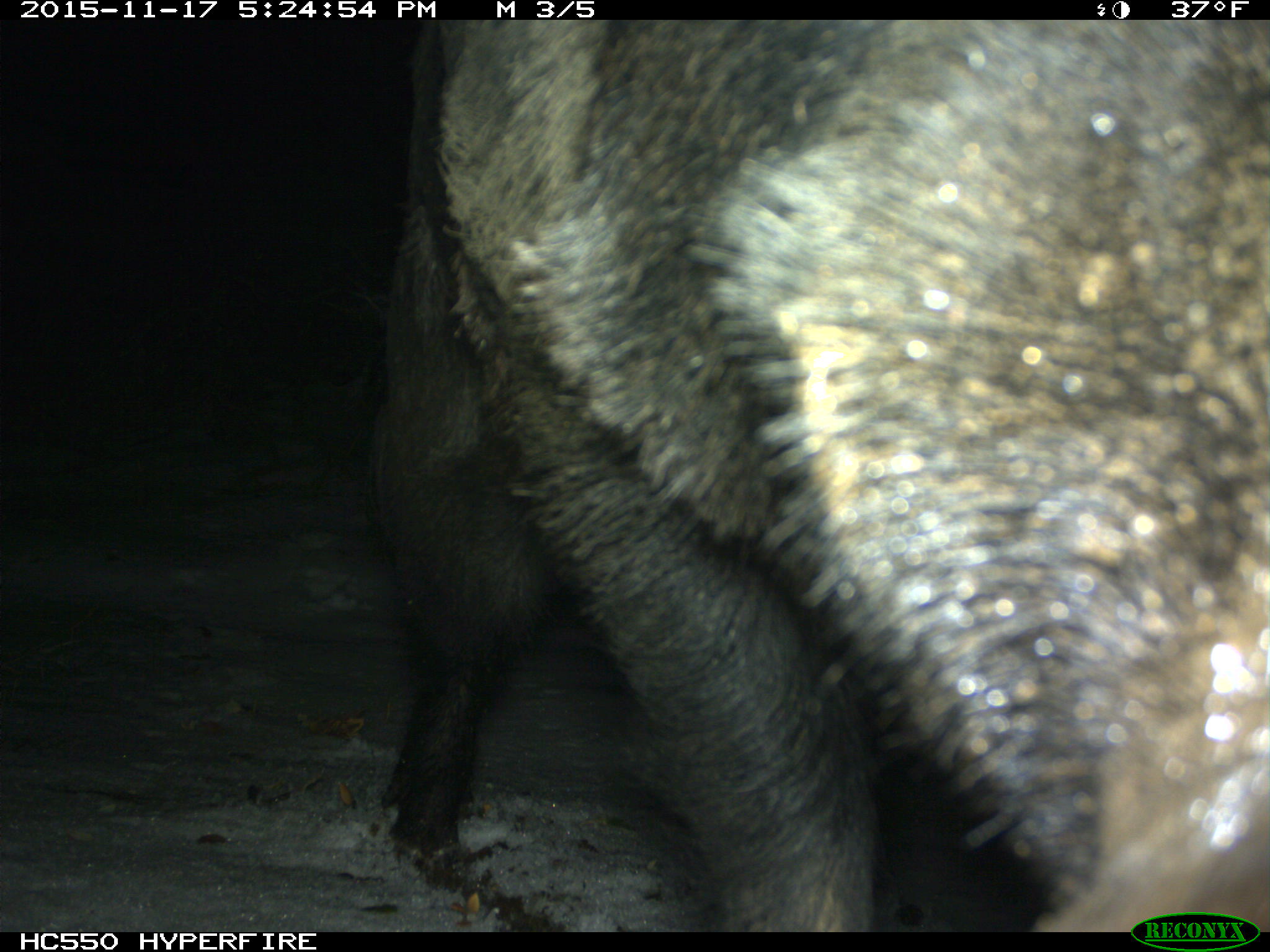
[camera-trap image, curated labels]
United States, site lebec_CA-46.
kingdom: Animalia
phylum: Chordata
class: Mammalia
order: Artiodactyla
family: Suidae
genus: Sus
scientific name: Sus scrofa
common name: wild boar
Sus scrofa (wild boar).